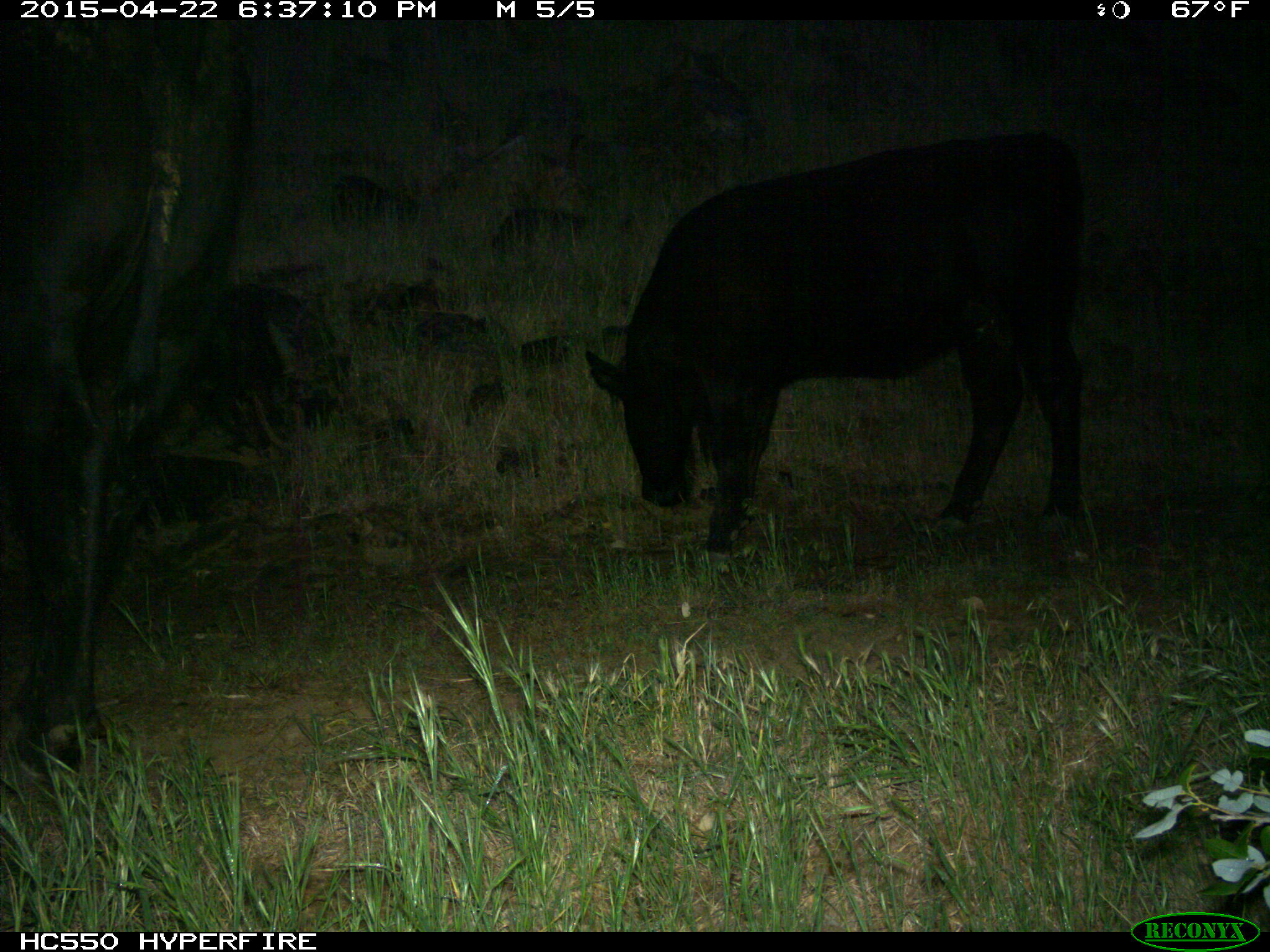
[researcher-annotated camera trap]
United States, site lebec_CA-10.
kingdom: Animalia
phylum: Chordata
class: Mammalia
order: Artiodactyla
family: Bovidae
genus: Bos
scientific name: Bos taurus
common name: domestic cow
Bos taurus (domestic cow).